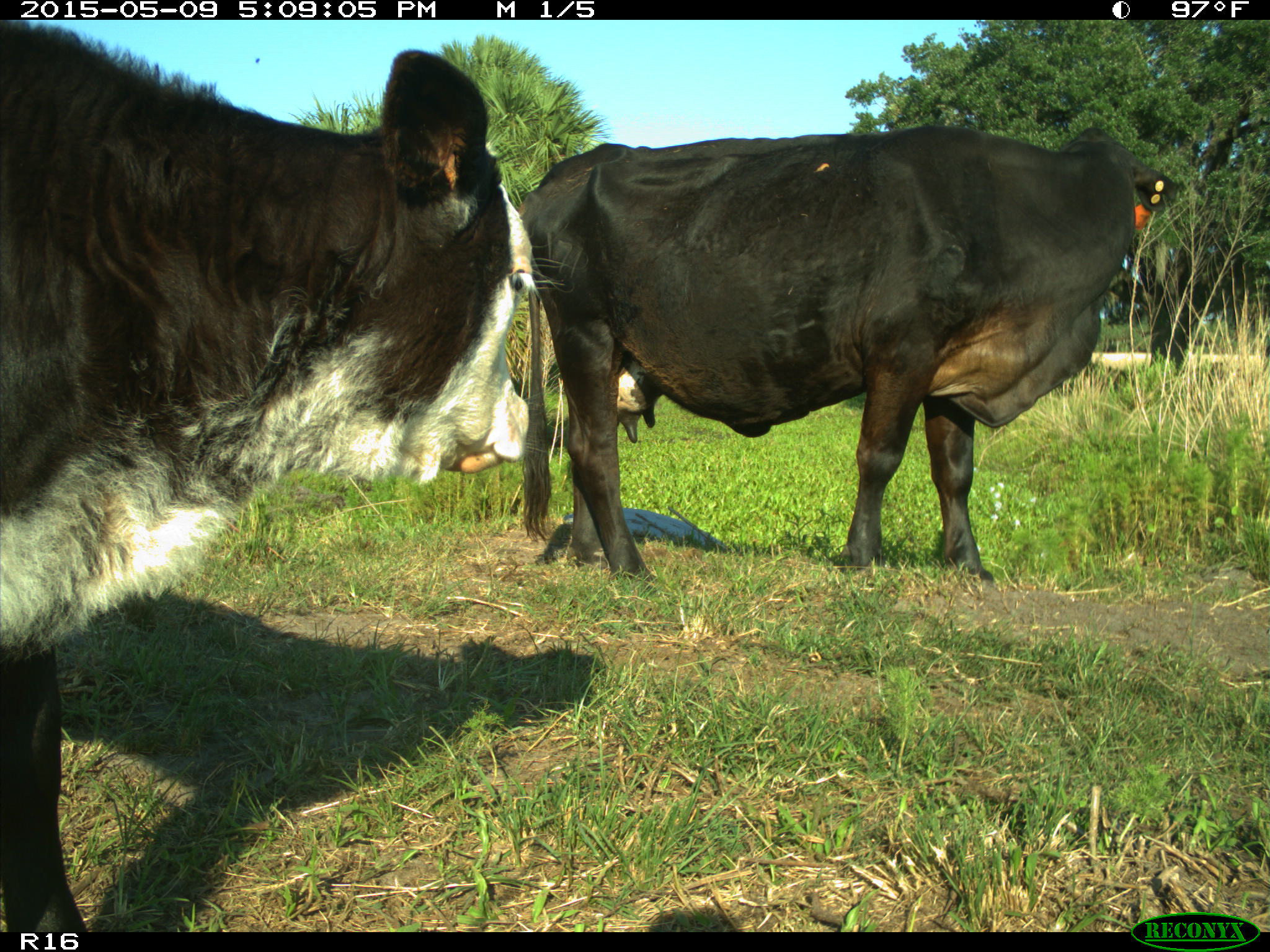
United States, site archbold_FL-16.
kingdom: Animalia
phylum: Chordata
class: Mammalia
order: Artiodactyla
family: Bovidae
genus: Bos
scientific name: Bos taurus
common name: domestic cow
Bos taurus (domestic cow).